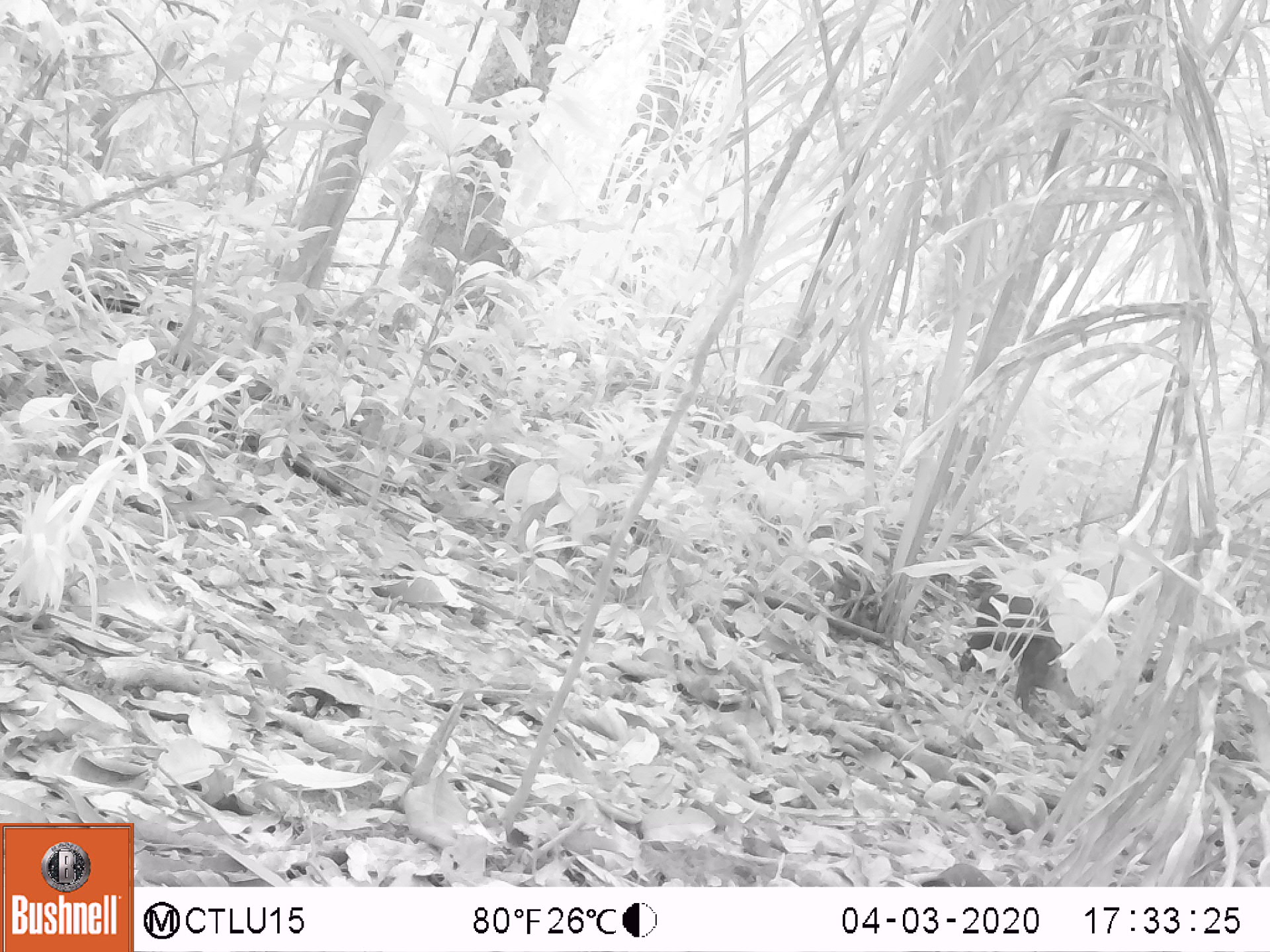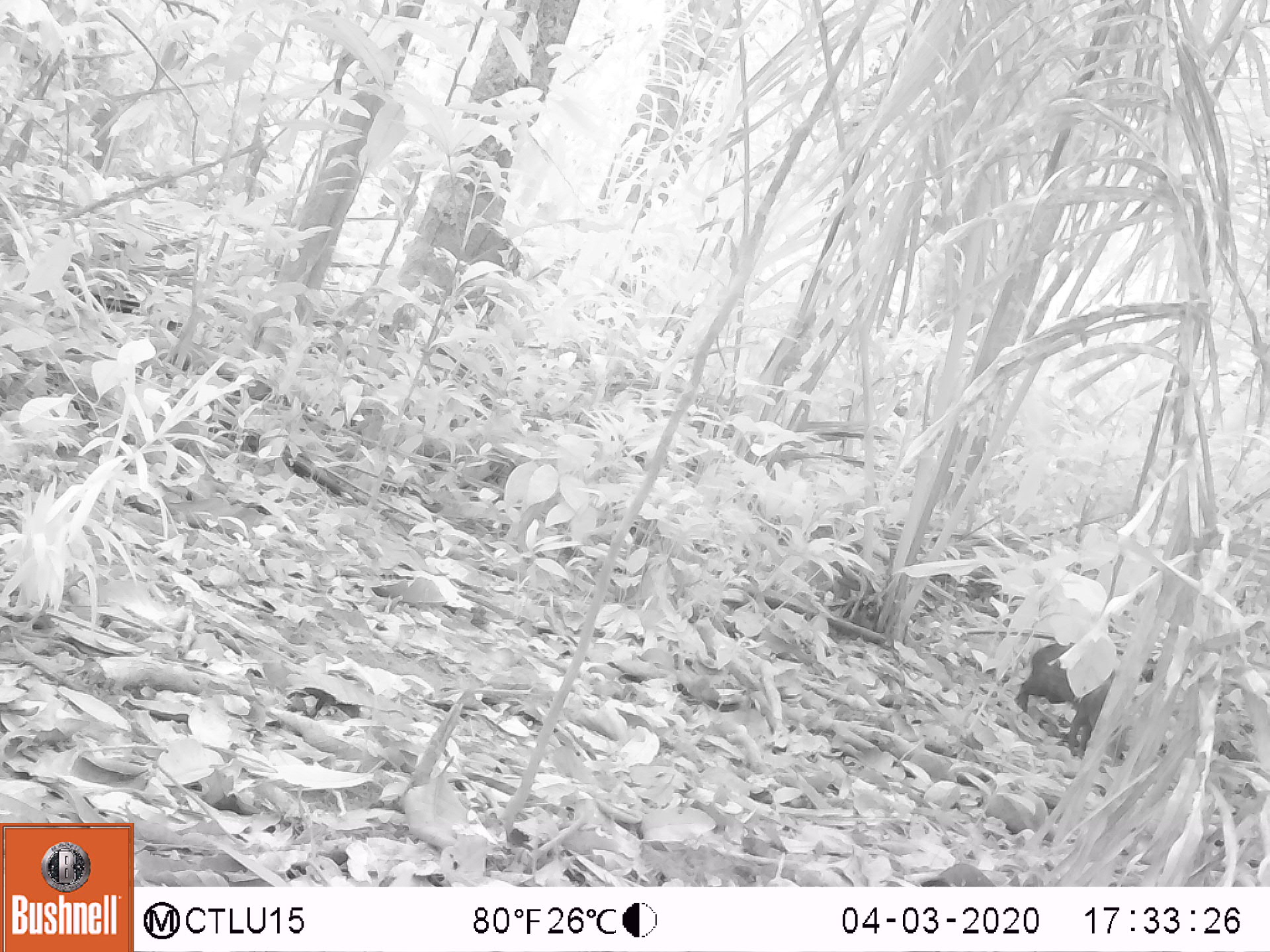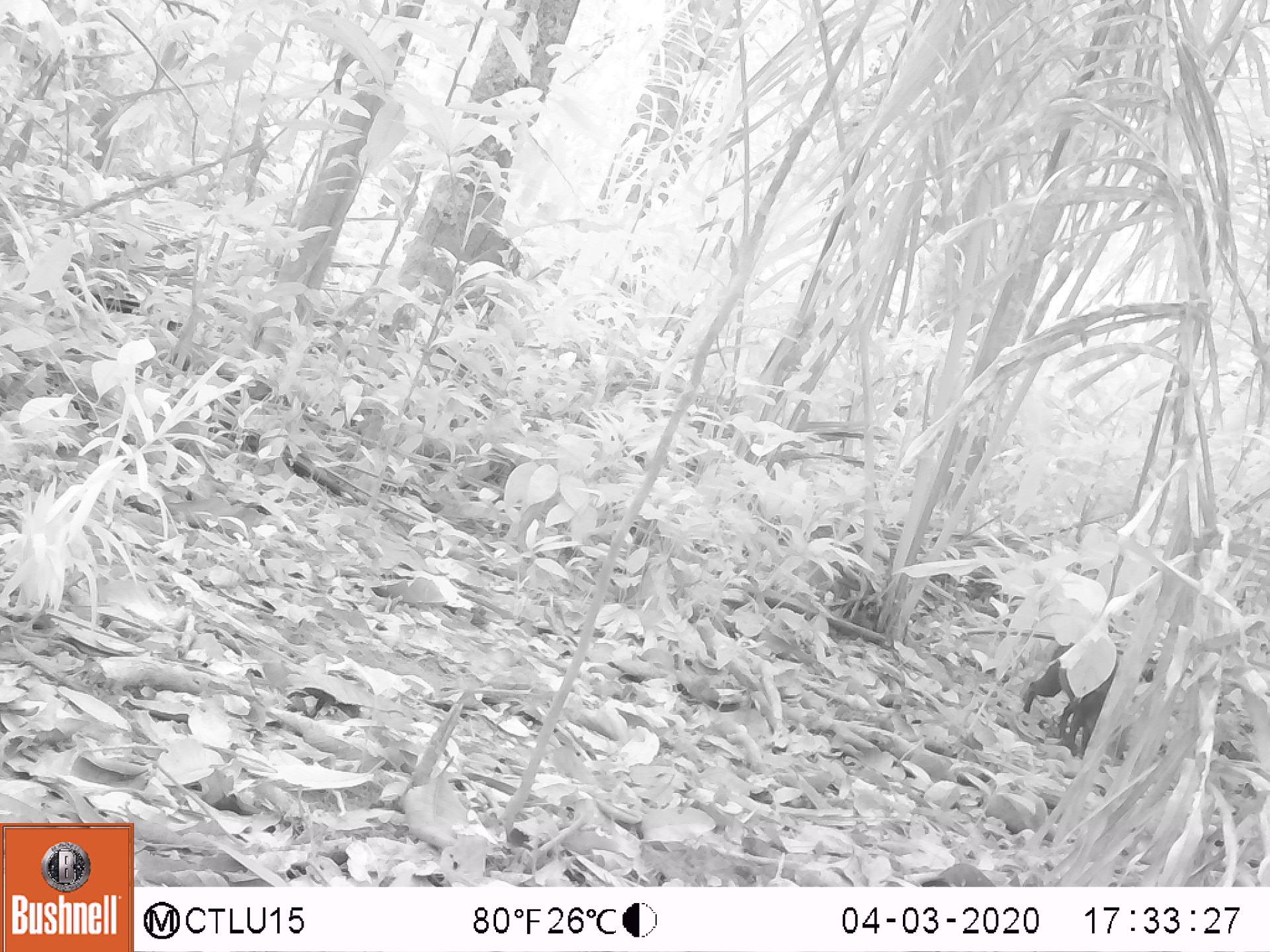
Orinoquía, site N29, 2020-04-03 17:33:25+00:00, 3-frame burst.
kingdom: Animalia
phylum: Chordata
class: Mammalia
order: Rodentia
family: Dasyproctidae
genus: Dasyprocta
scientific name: Dasyprocta fuliginosa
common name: black agouti